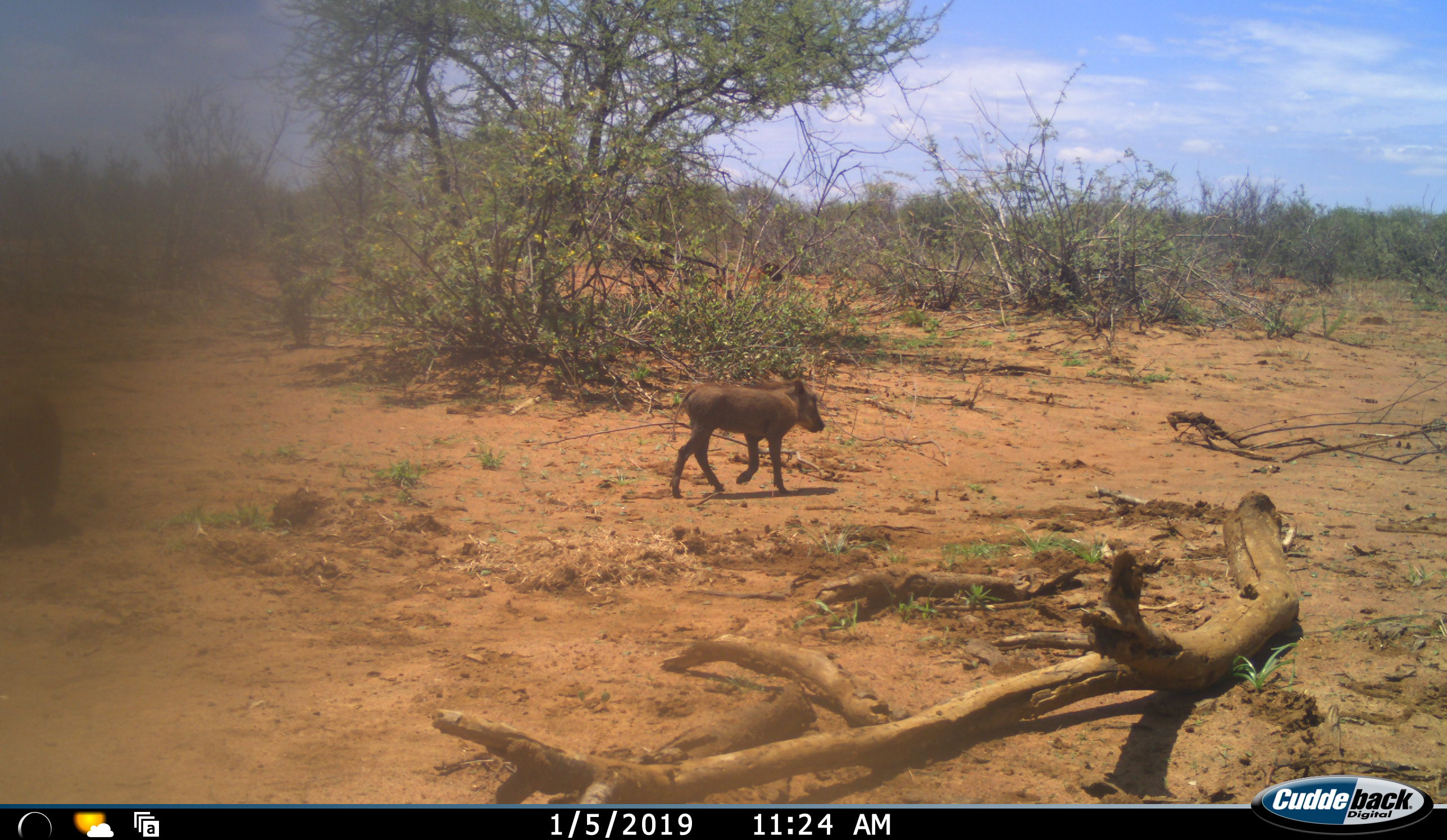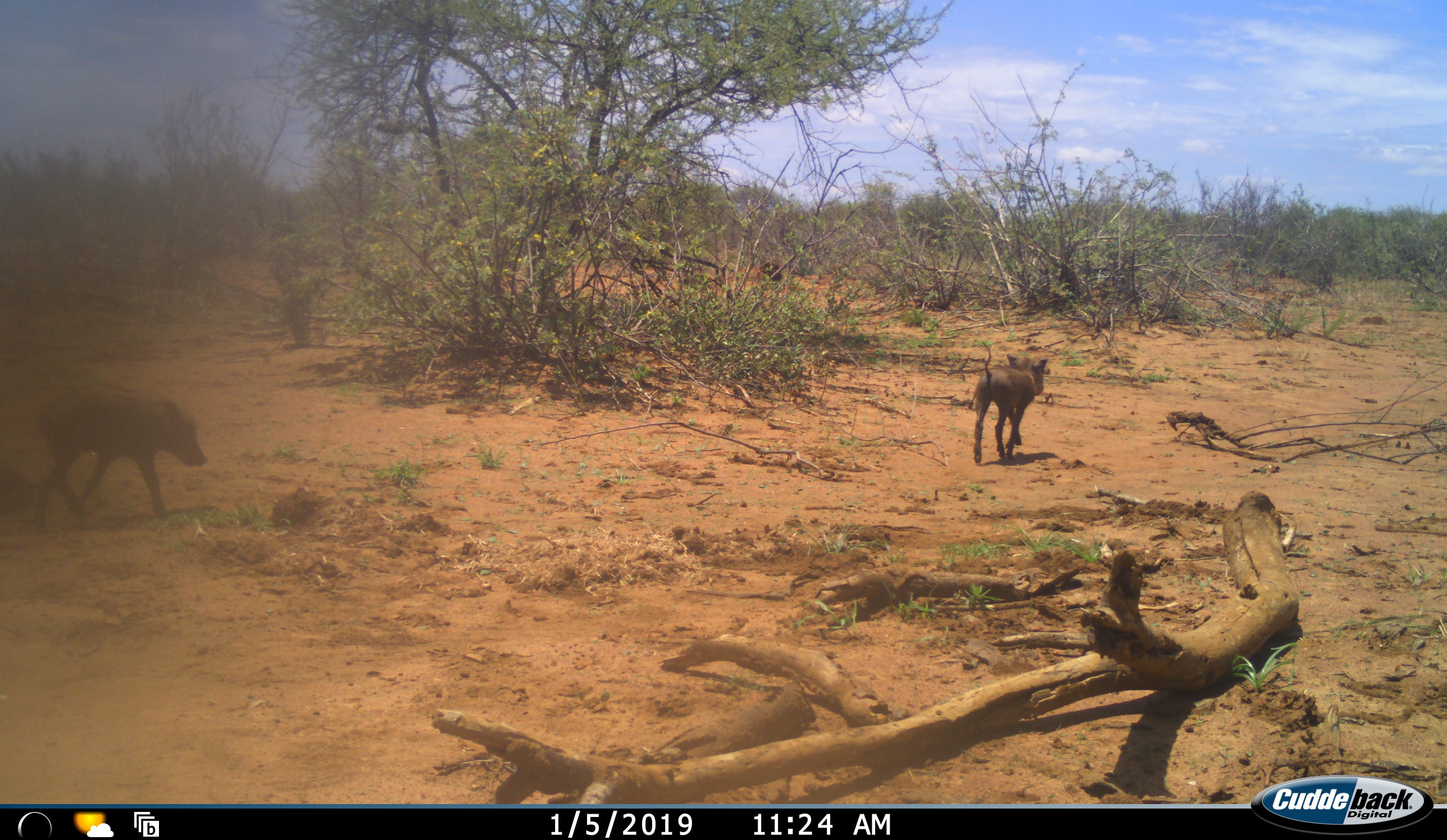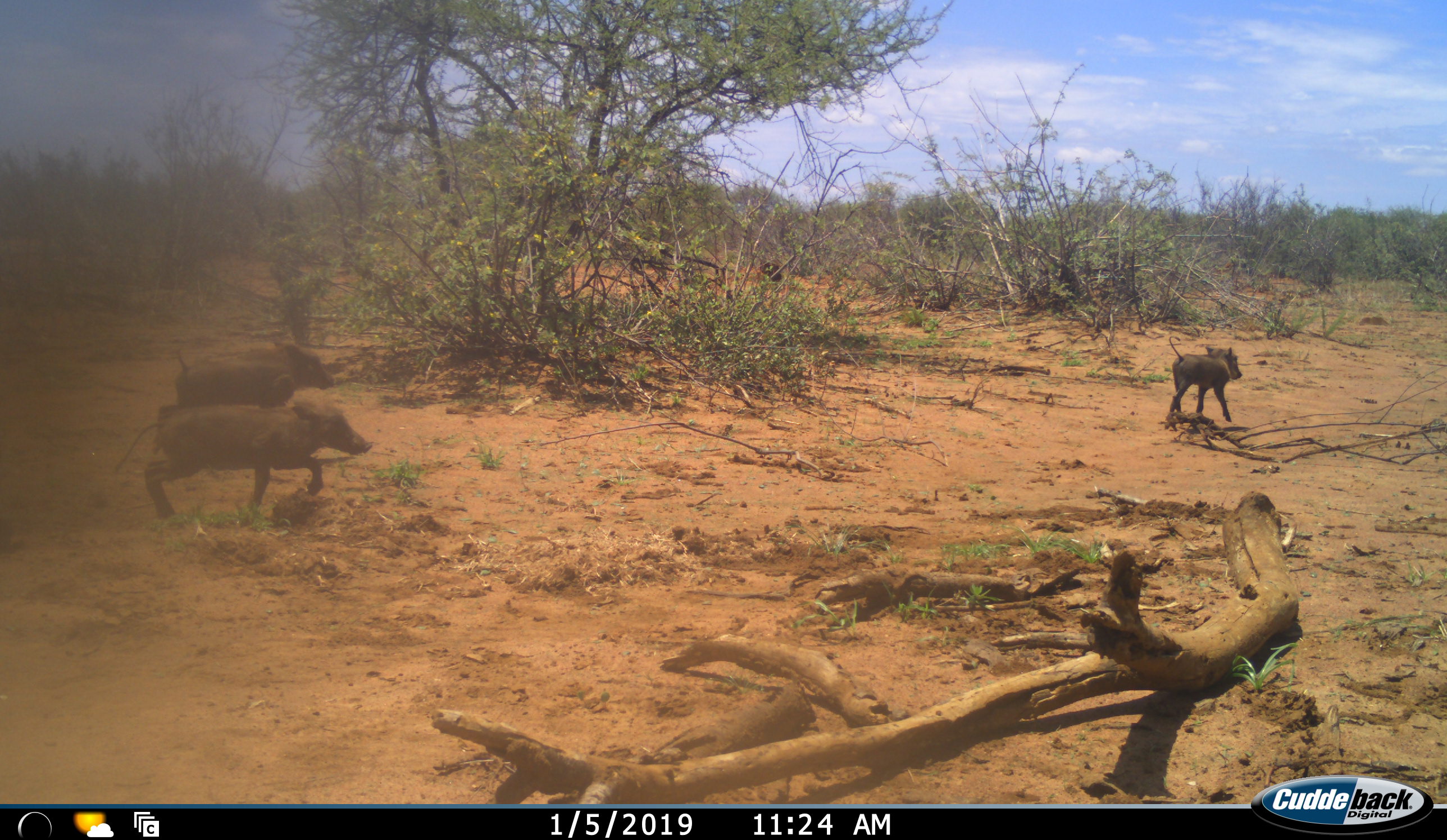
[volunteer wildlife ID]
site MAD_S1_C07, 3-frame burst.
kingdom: Animalia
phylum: Chordata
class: Mammalia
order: Artiodactyla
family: Suidae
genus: Phacochoerus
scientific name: Phacochoerus africanus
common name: warthog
Warthog (Phacochoerus africanus), count 3. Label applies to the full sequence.